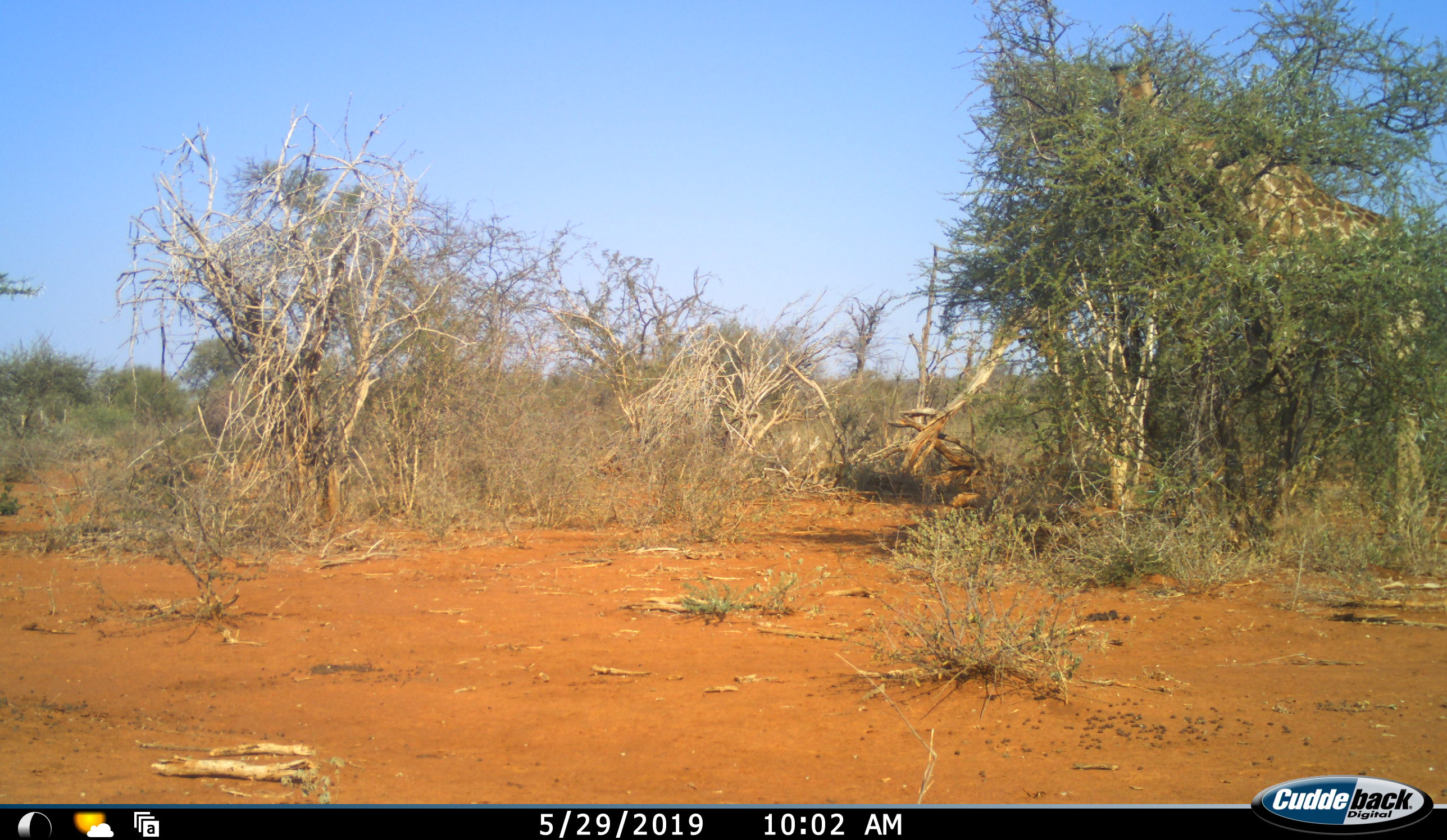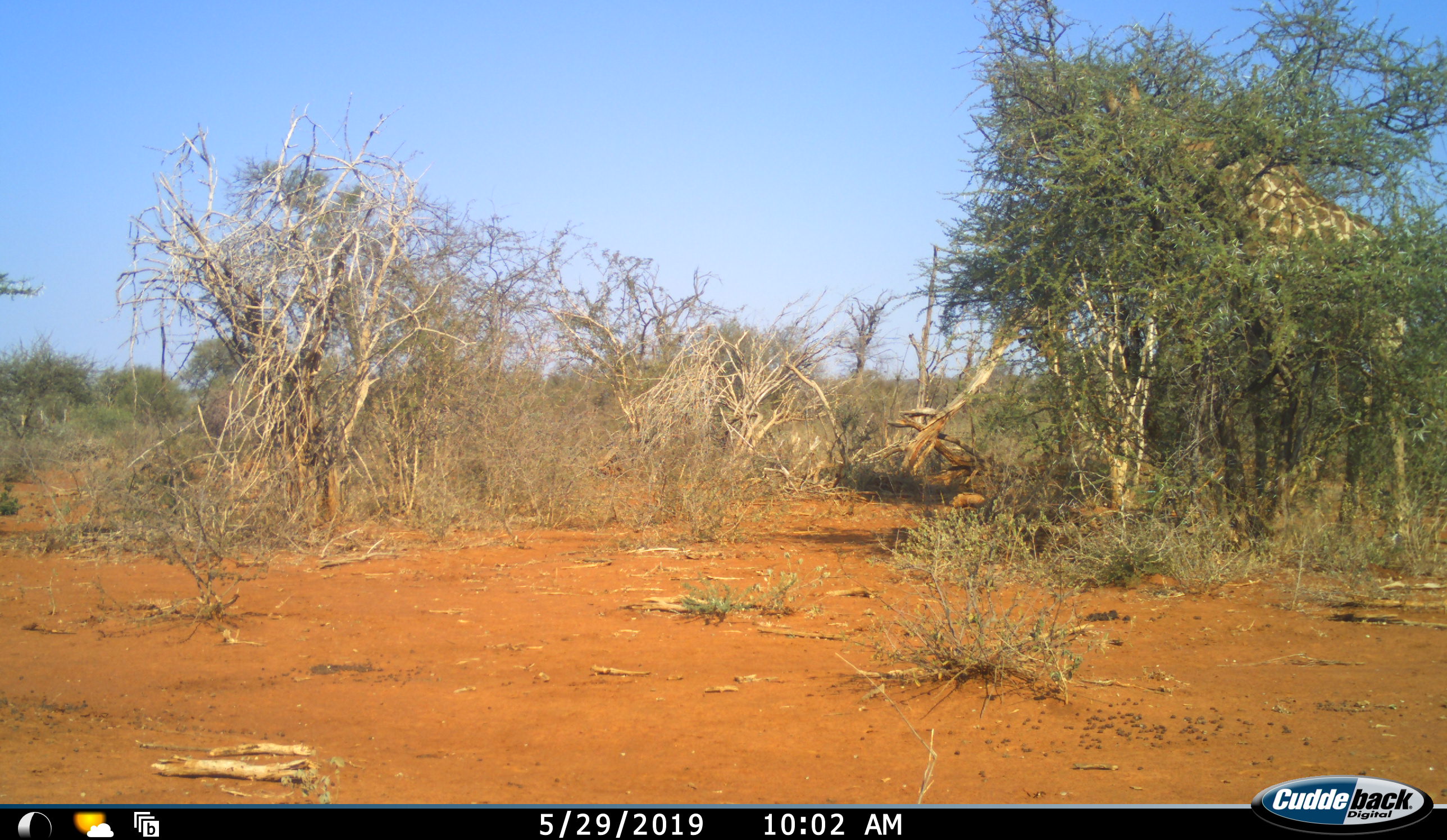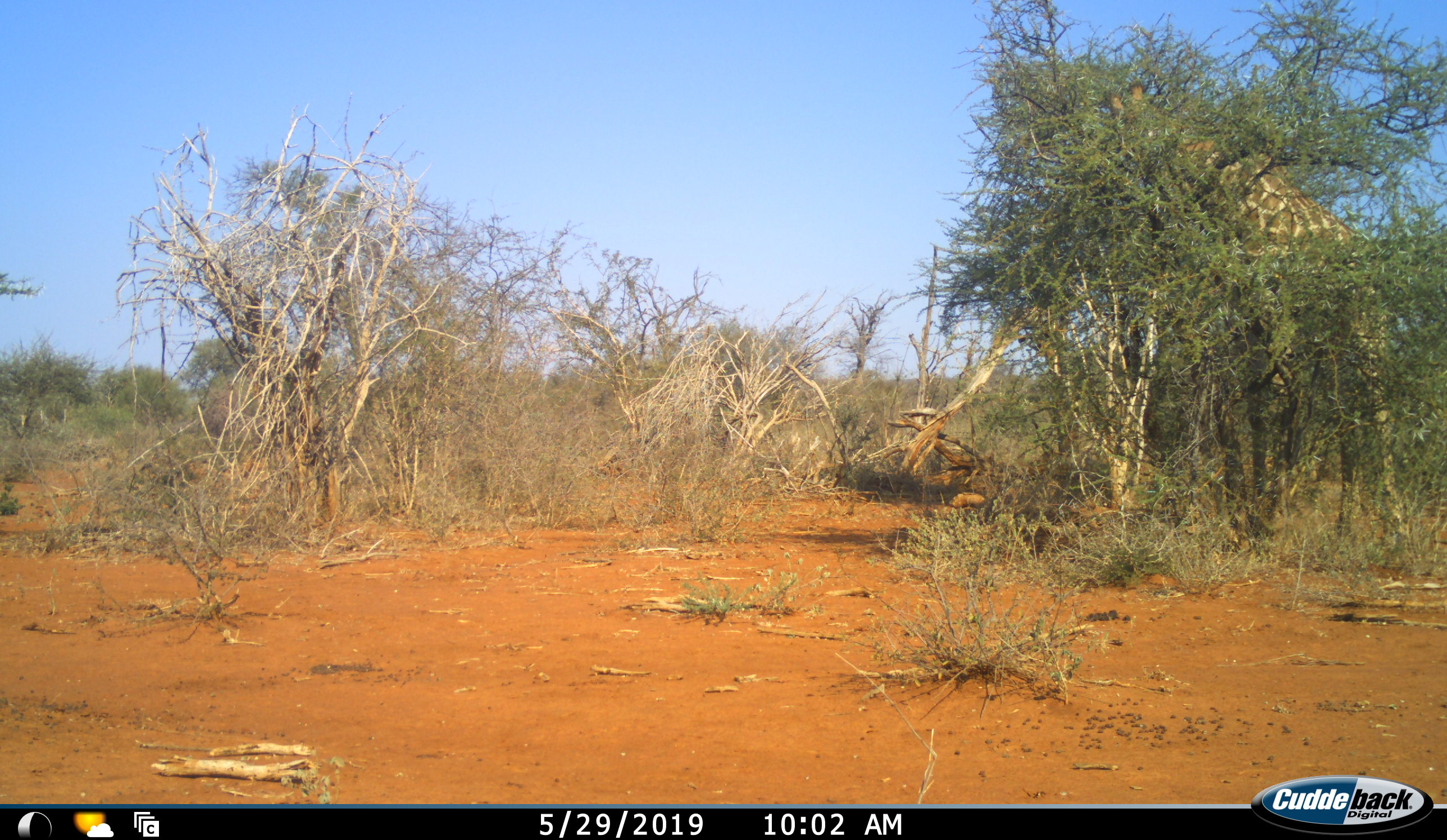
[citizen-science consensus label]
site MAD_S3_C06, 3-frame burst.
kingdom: Animalia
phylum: Chordata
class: Mammalia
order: Artiodactyla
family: Giraffidae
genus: Giraffa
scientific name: Giraffa camelopardalis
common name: giraffe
Giraffe (Giraffa camelopardalis), count 1. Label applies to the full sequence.